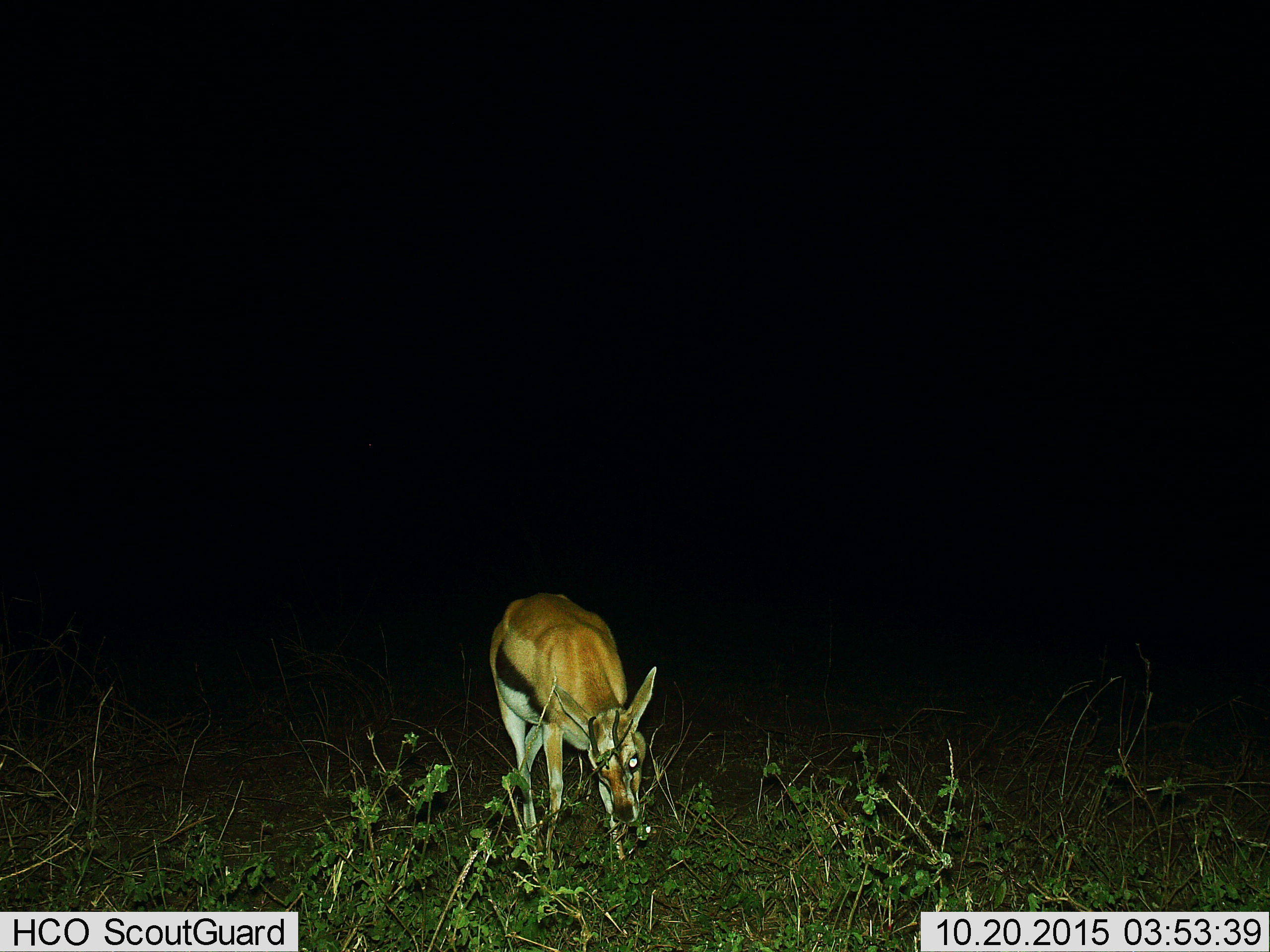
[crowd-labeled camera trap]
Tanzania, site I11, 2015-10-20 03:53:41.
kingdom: Animalia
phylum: Chordata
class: Mammalia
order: Artiodactyla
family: Bovidae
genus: Eudorcas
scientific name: Eudorcas thomsonii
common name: thomson's gazelle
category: gazellethomsons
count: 1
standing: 25%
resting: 0%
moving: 0%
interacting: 0%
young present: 0%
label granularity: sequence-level